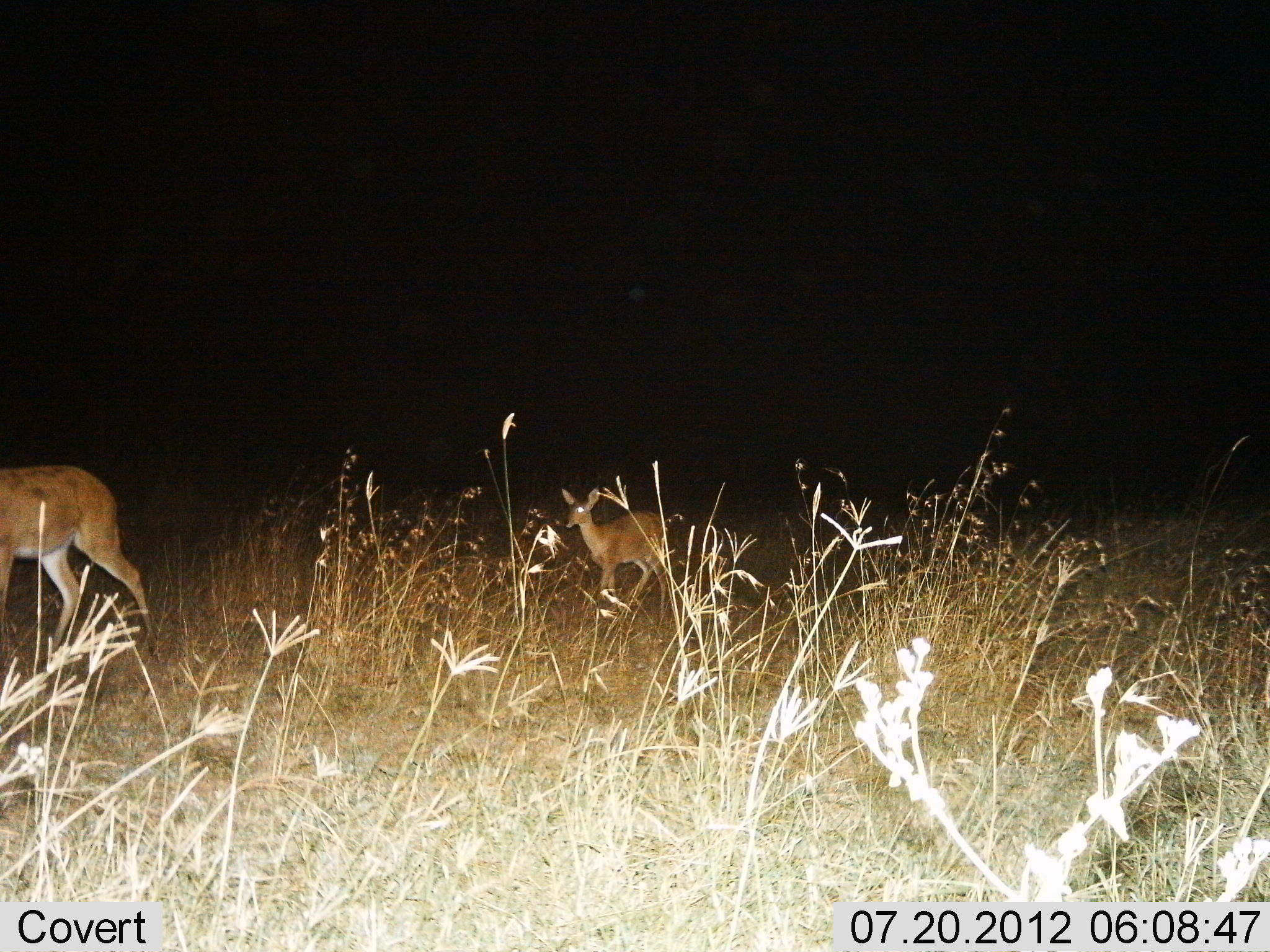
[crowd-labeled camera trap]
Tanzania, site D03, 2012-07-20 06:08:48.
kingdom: Animalia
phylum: Chordata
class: Mammalia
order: Artiodactyla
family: Bovidae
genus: Redunca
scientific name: Redunca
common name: reedbuck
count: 2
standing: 20%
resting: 0%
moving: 80%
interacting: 0%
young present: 30%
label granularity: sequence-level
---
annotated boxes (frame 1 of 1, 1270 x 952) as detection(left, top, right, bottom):
animal: detection(0, 464, 157, 662); detection(558, 486, 671, 612)